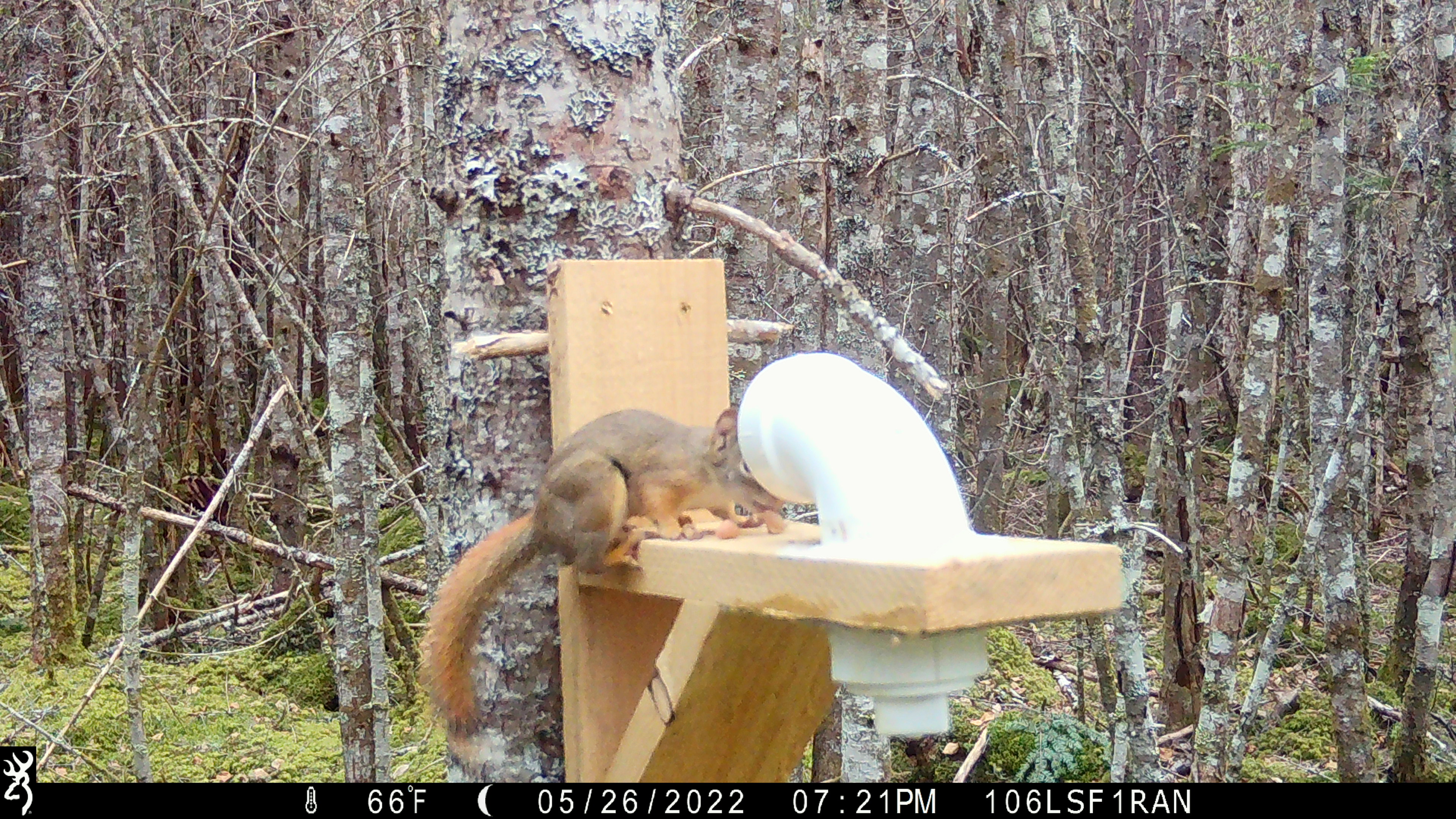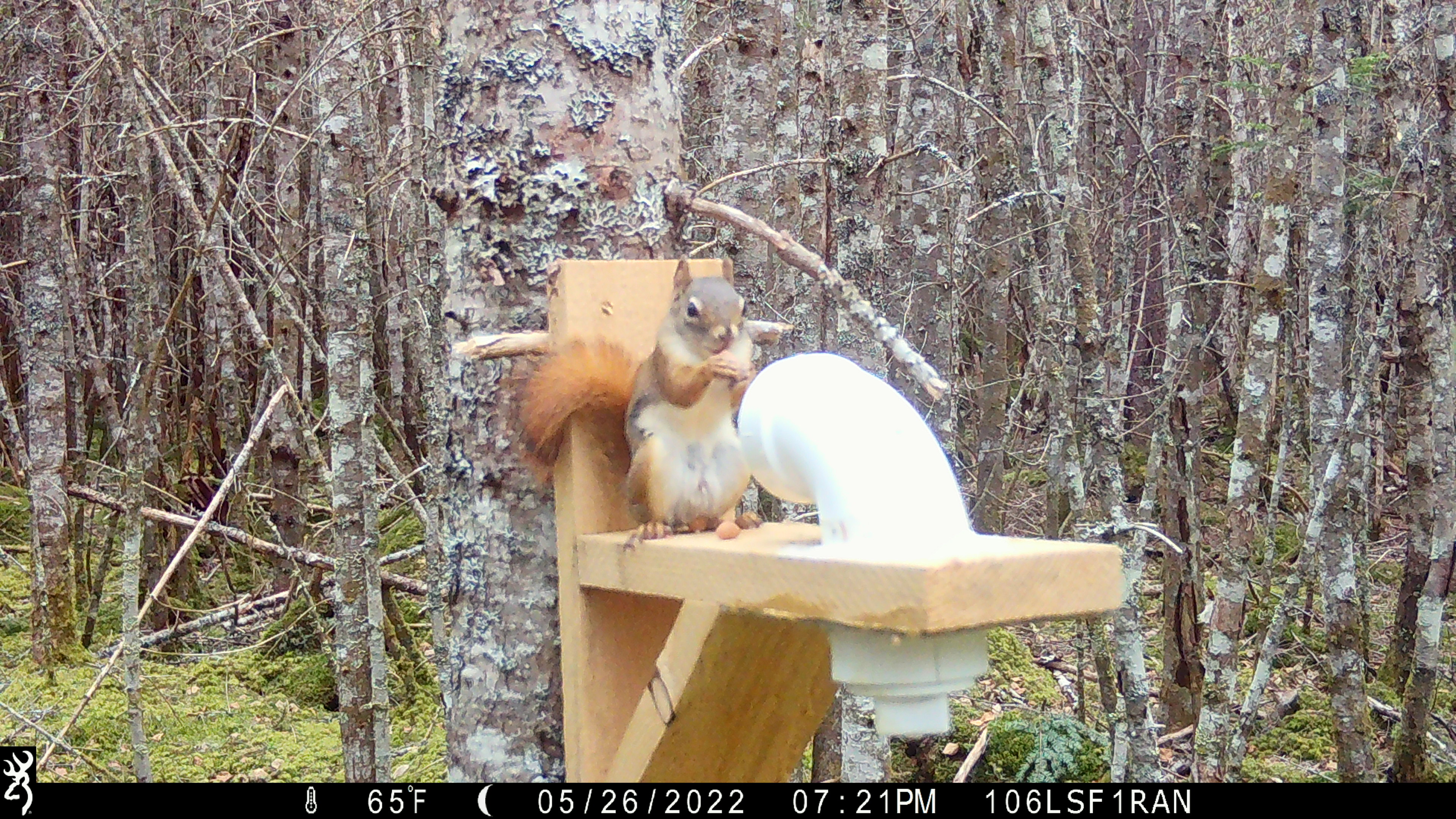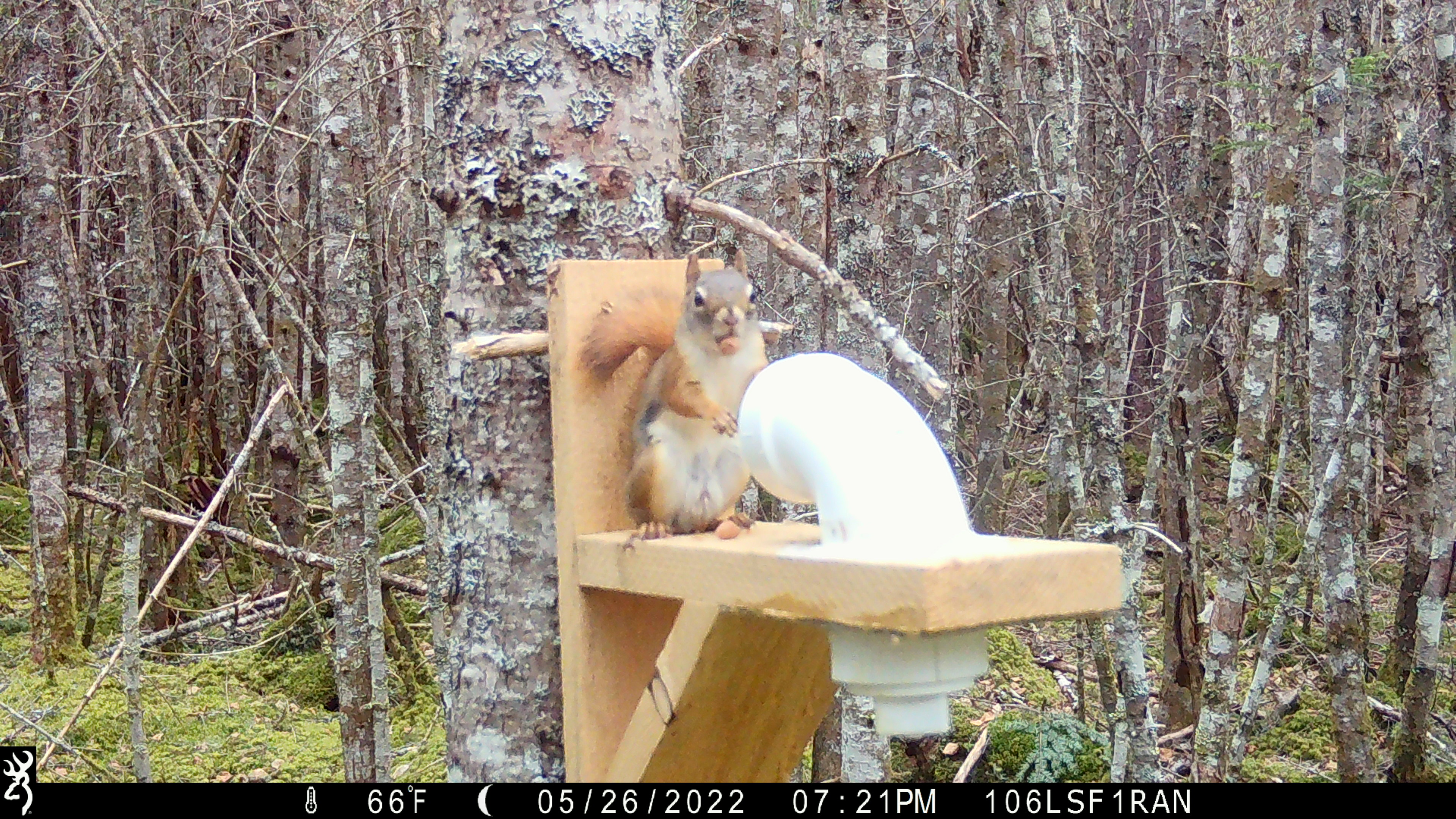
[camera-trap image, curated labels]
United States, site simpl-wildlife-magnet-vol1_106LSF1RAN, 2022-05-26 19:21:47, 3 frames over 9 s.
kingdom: Animalia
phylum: Chordata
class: Mammalia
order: Rodentia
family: Sciuridae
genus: Tamiasciurus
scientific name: Tamiasciurus hudsonicus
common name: red squirrel